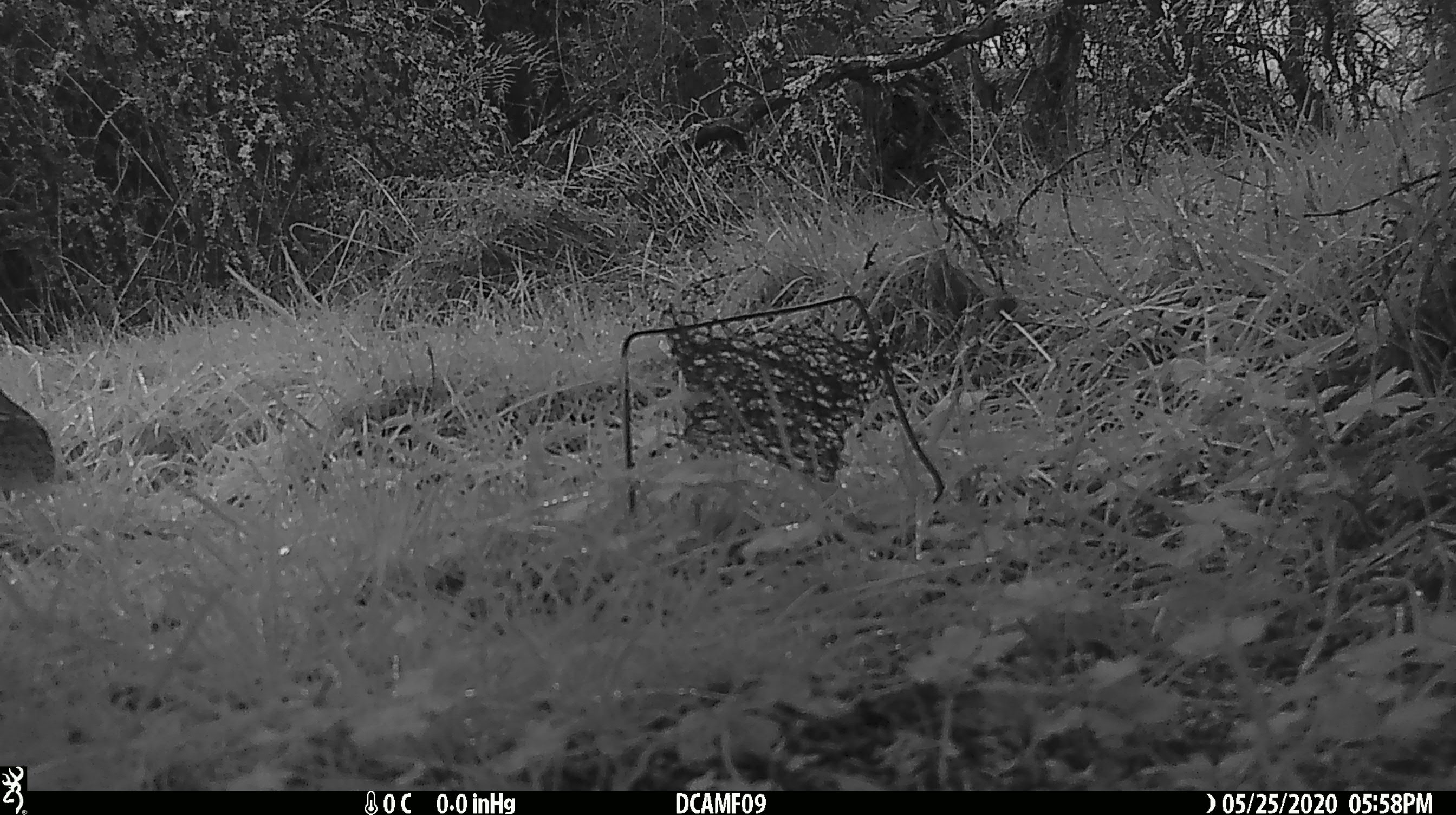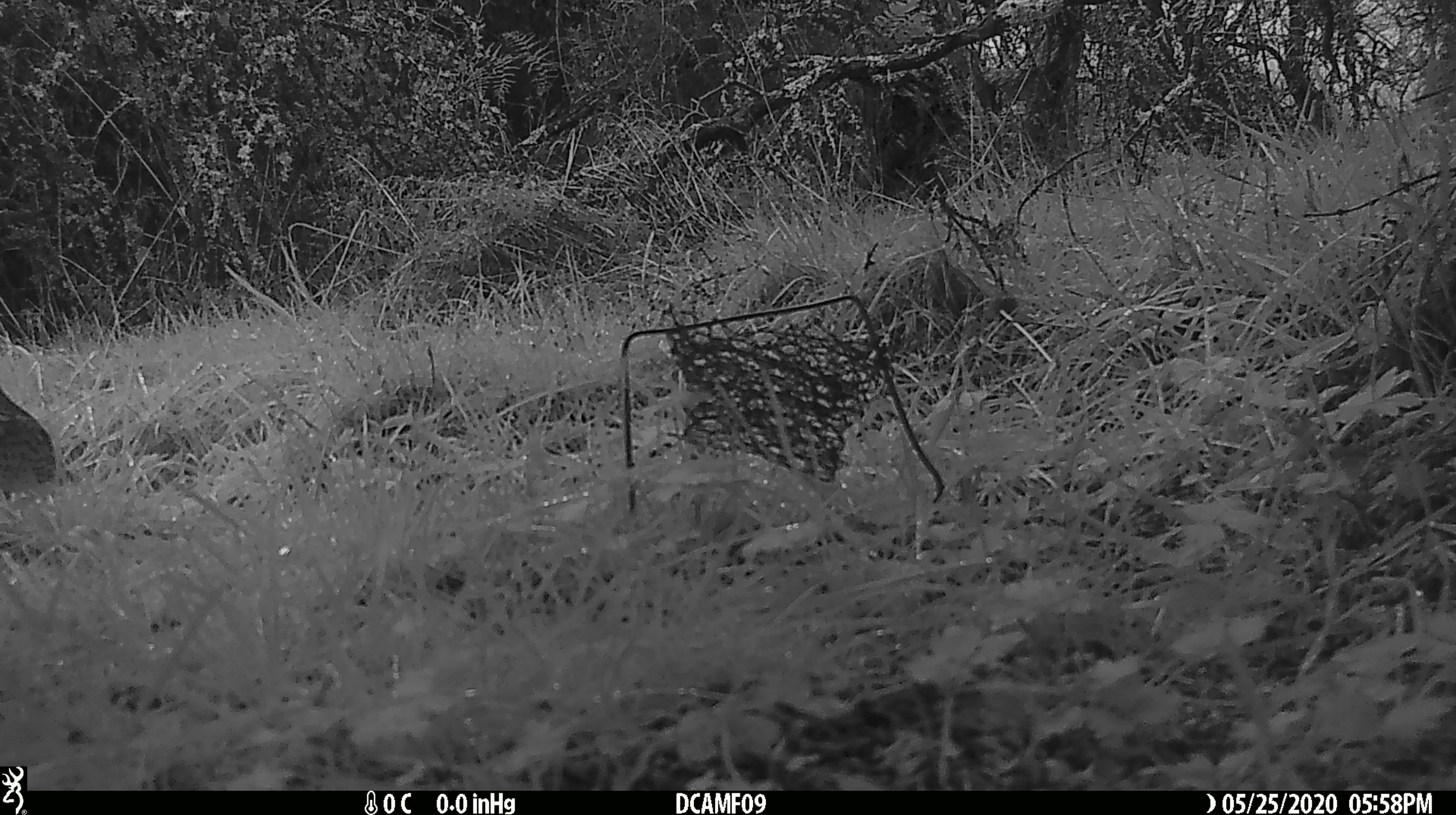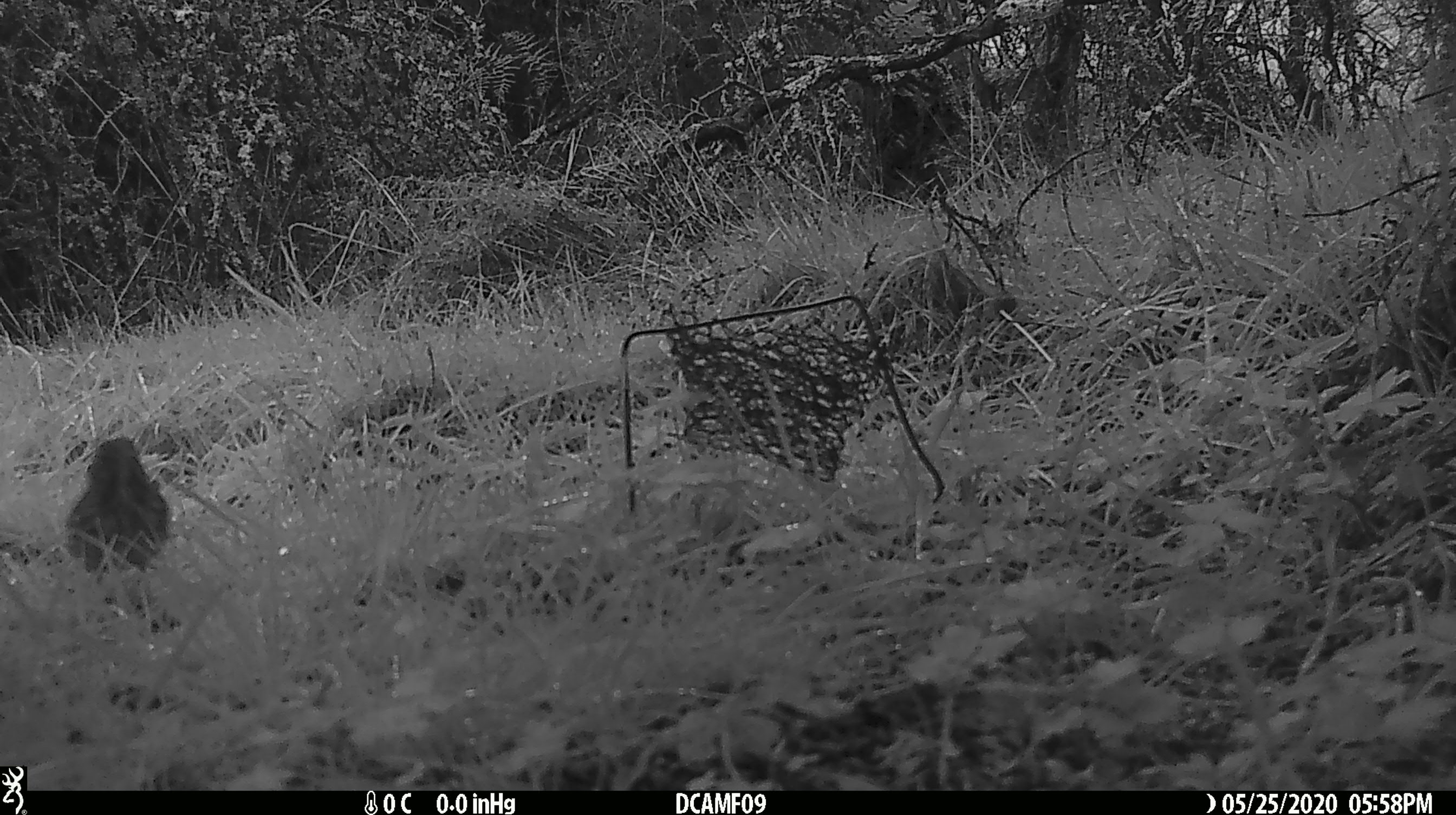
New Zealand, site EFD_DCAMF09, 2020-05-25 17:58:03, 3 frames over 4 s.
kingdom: Animalia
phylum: Chordata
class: Aves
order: Passeriformes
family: Turdidae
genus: Turdus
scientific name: Turdus philomelos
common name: song thrush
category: thrush